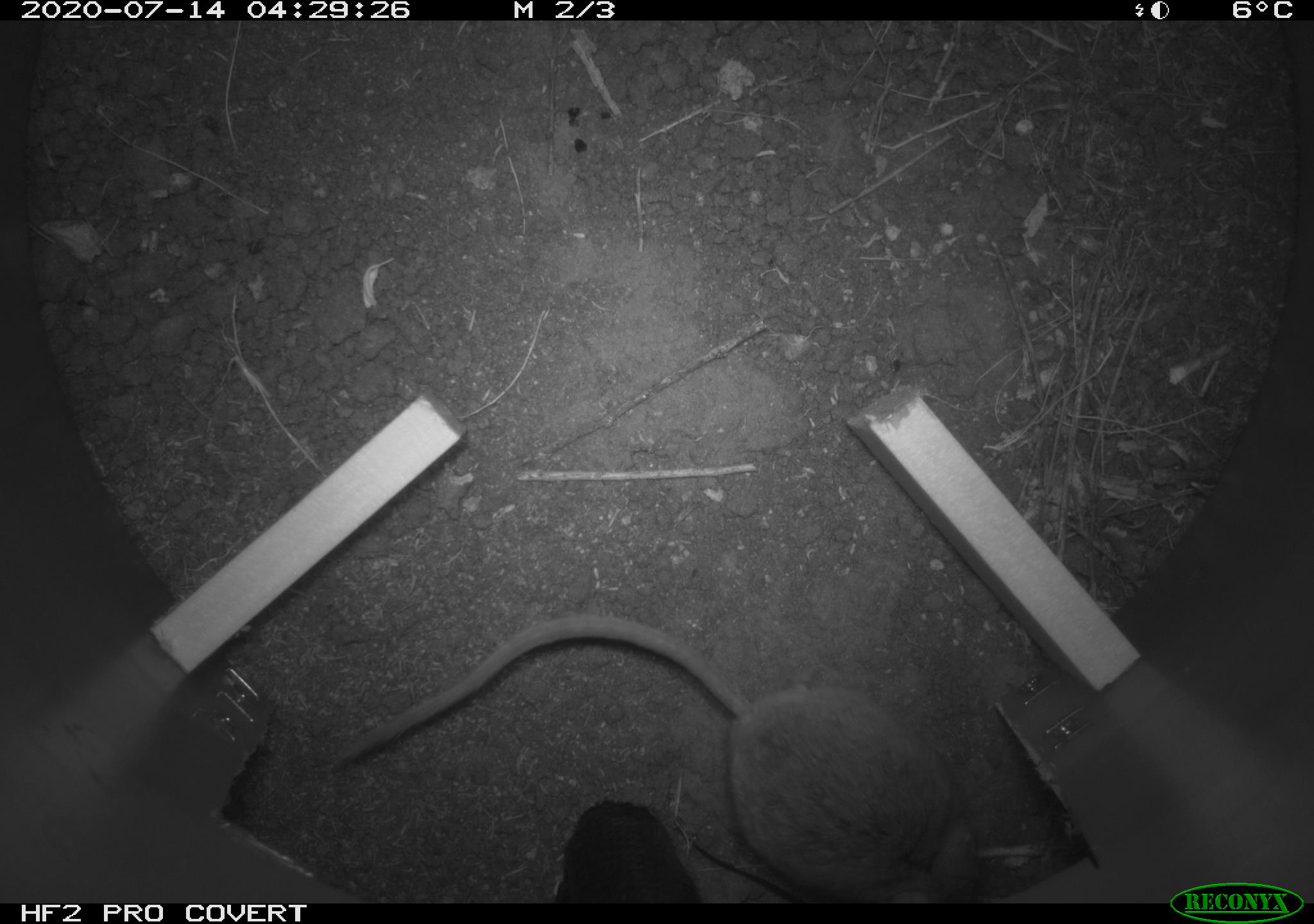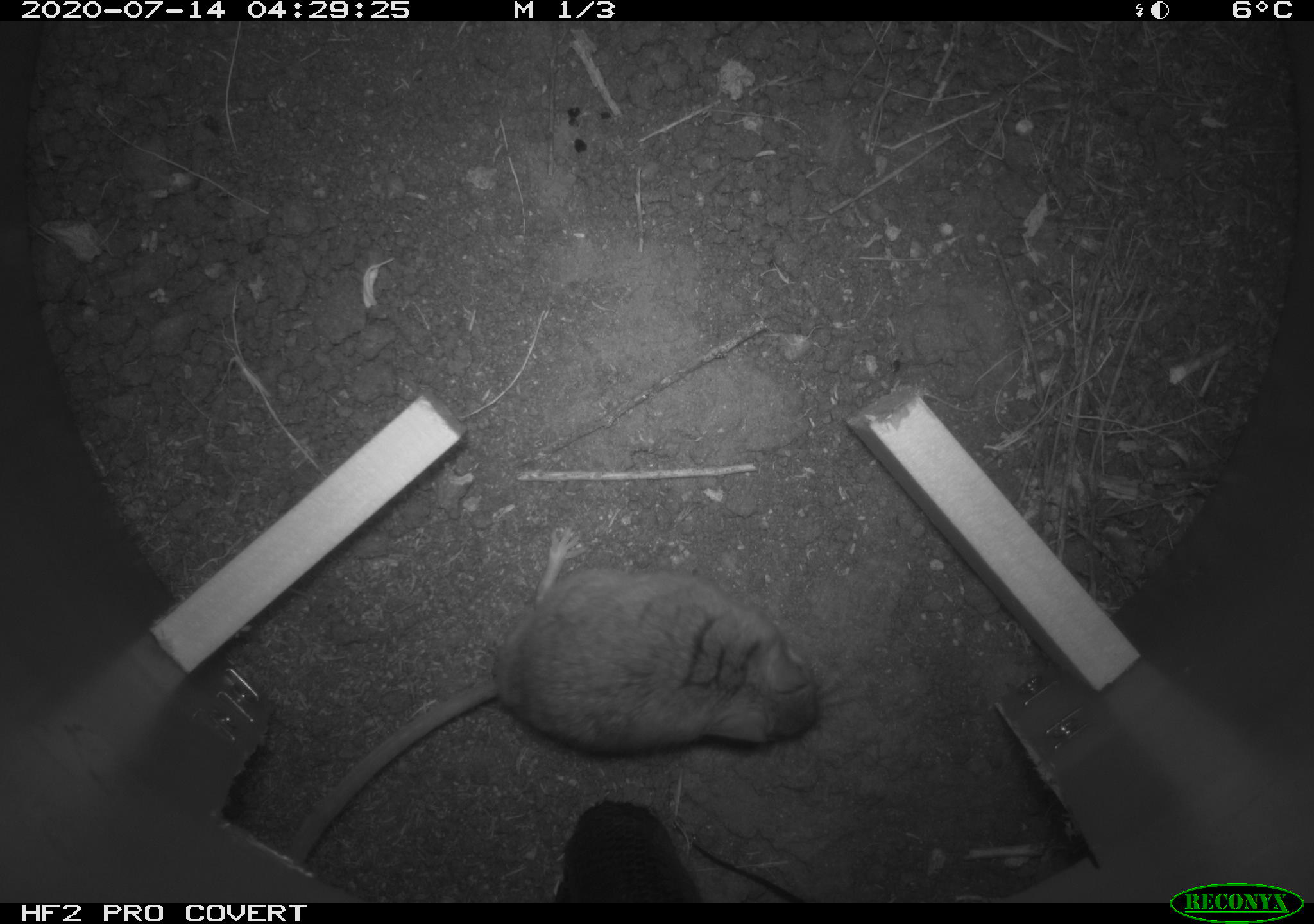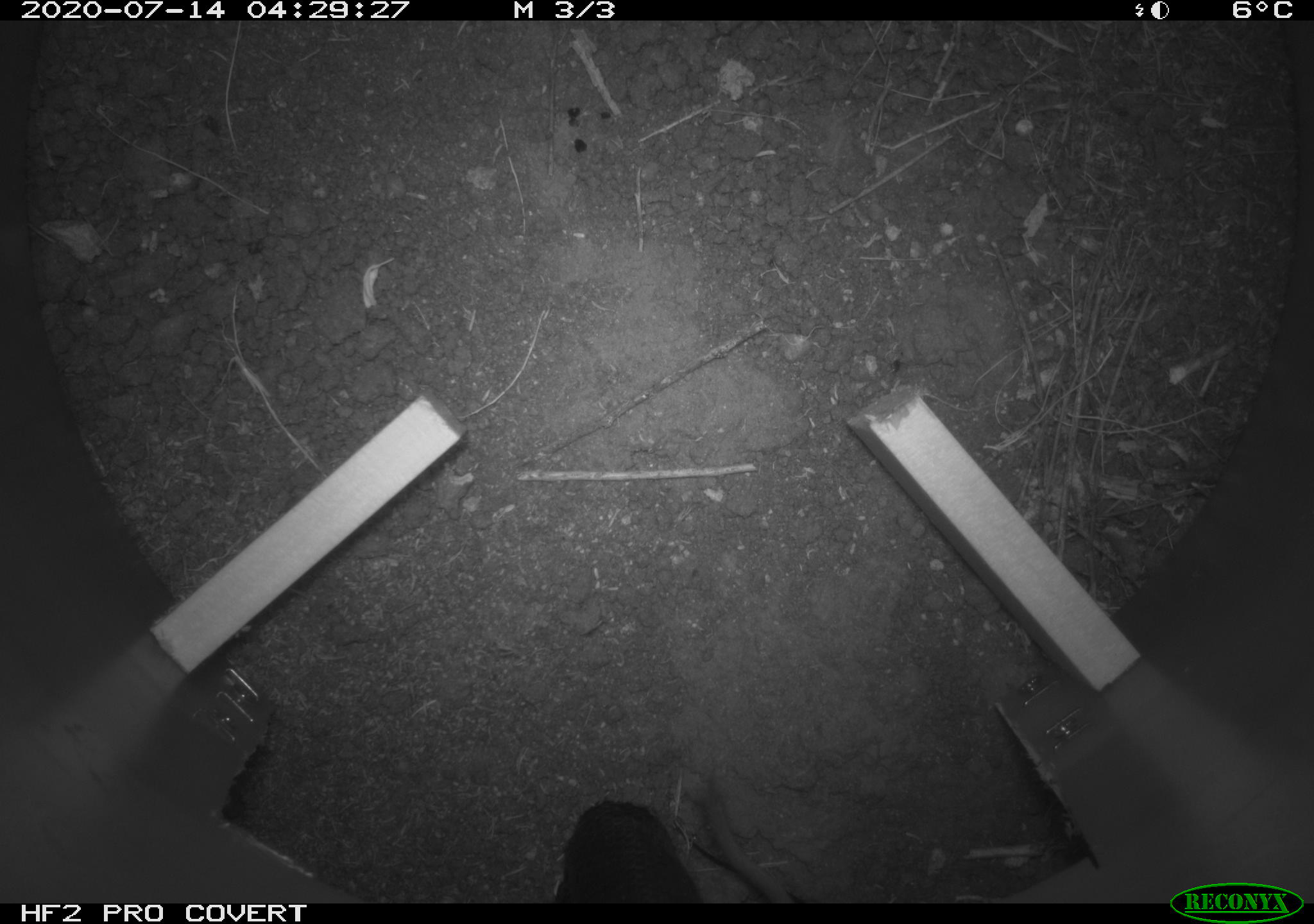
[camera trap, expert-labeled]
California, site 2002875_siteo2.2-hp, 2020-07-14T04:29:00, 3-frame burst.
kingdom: Animalia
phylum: Chordata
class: Mammalia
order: Rodentia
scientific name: Rodentia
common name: rodent